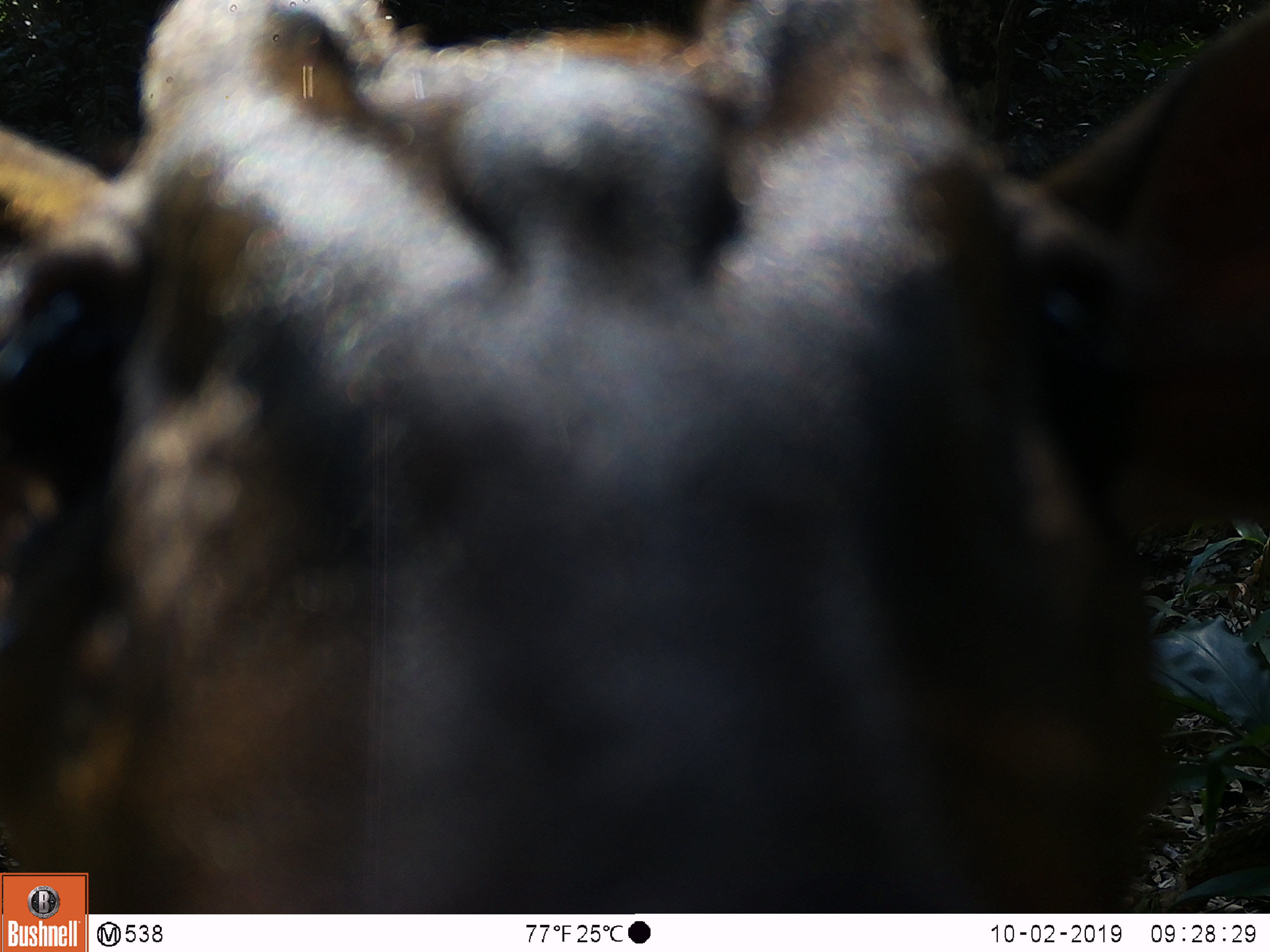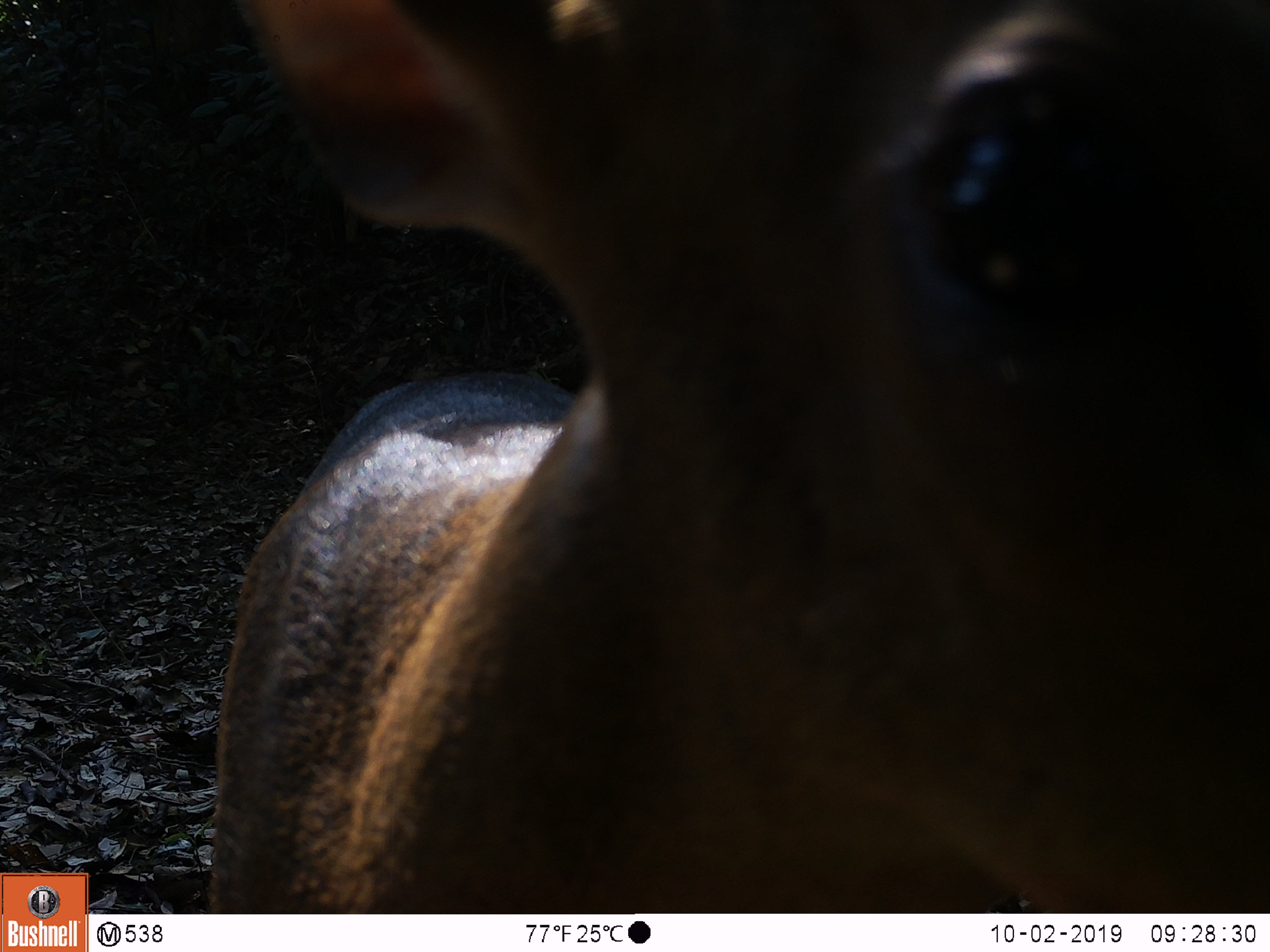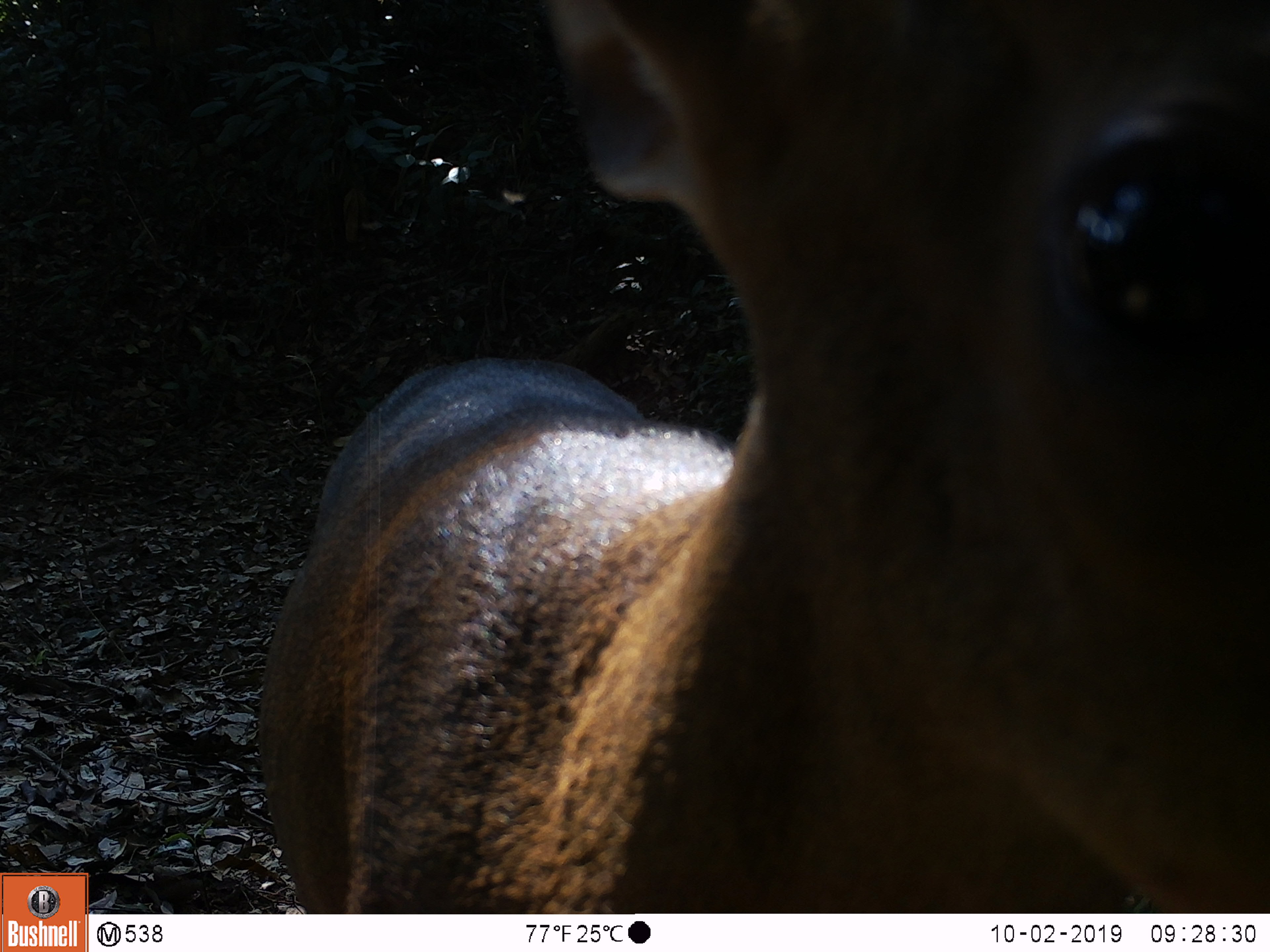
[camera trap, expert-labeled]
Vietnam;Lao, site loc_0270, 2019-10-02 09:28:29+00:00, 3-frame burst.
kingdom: Animalia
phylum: Chordata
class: Mammalia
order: Artiodactyla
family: Cervidae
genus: Muntiacus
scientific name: Muntiacus vuquangensis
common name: large-antlered muntjac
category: large antlered muntjac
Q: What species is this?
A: Large antlered muntjac (large-antlered muntjac) (Muntiacus vuquangensis).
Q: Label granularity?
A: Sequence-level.